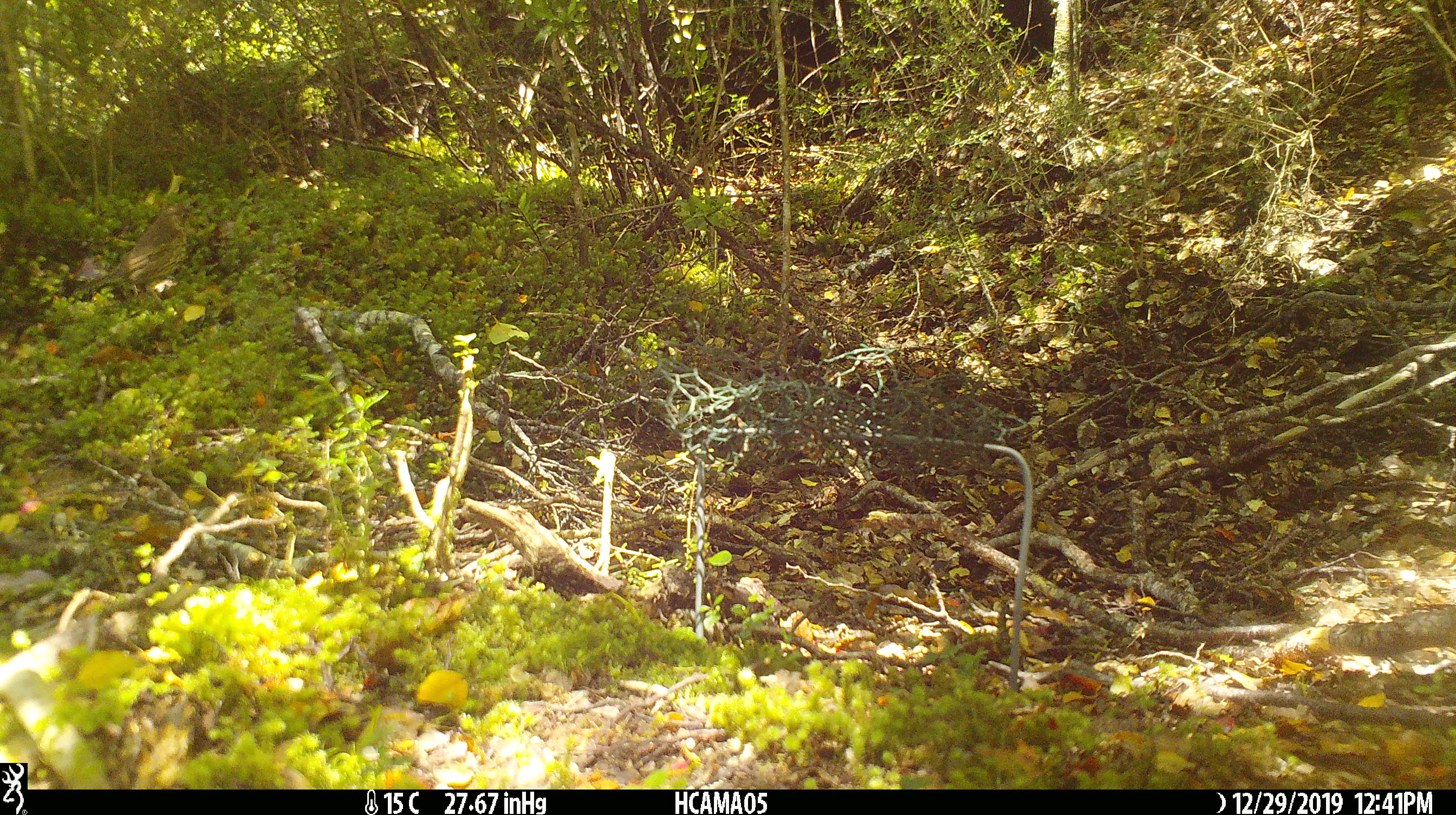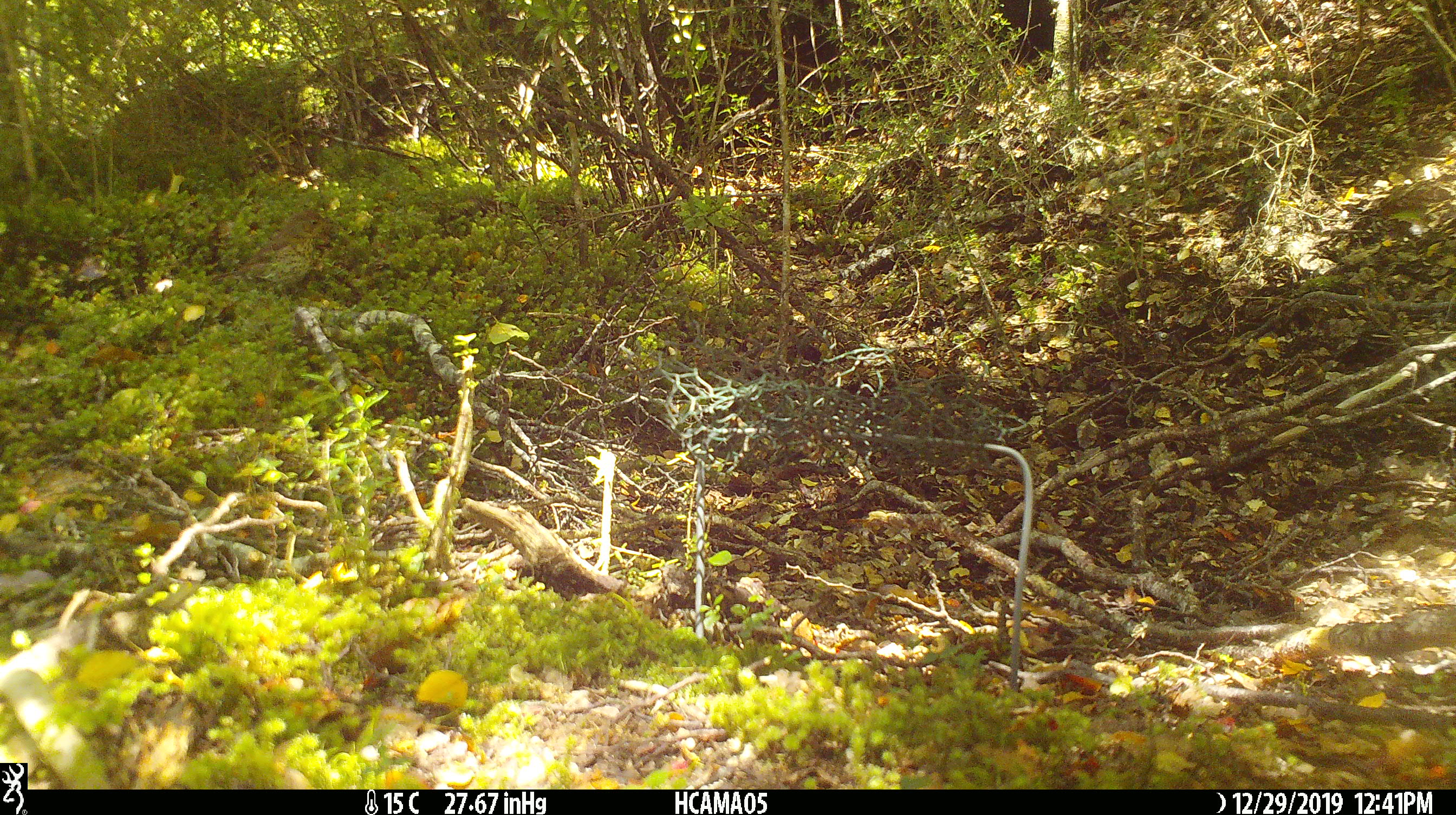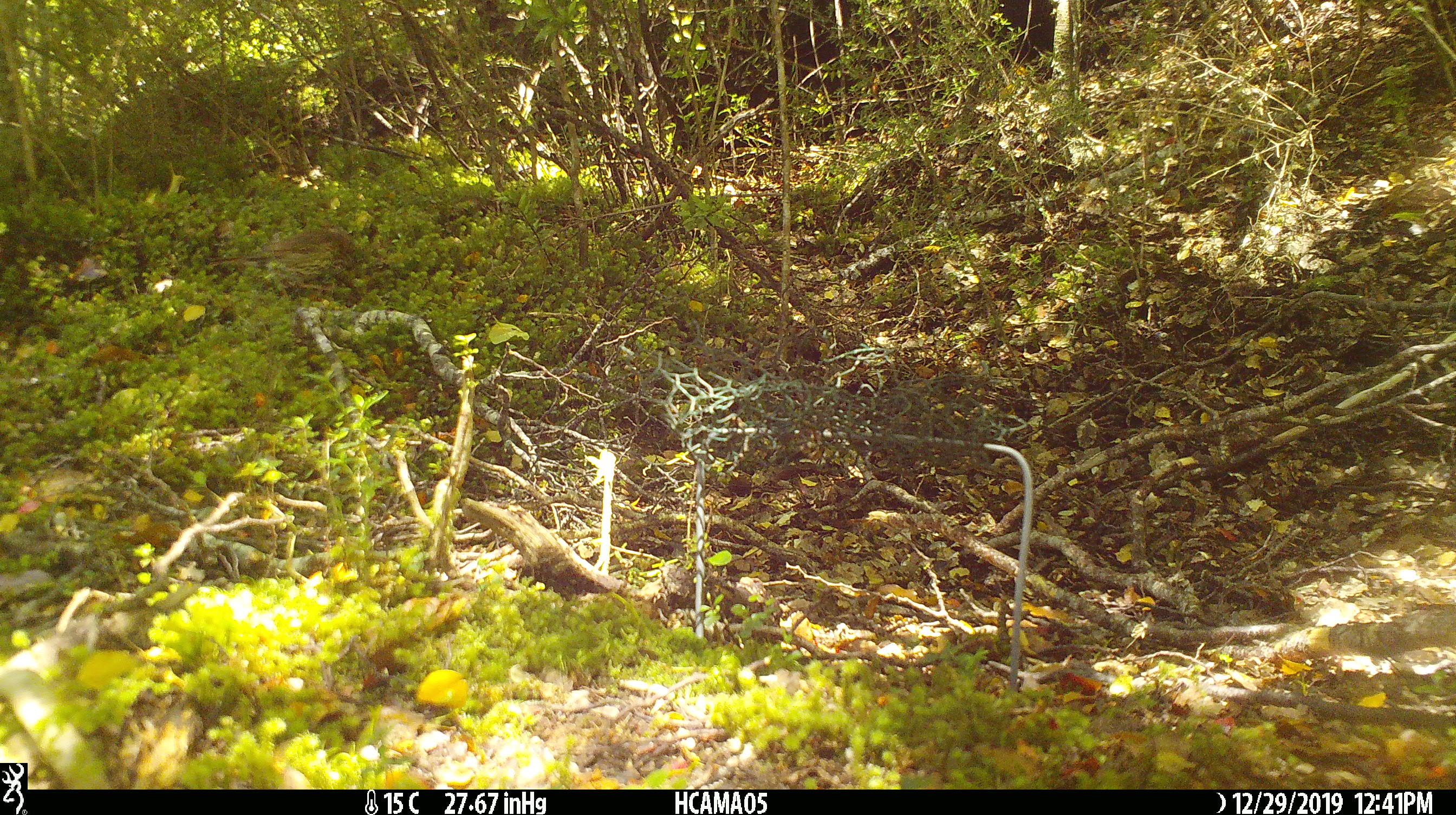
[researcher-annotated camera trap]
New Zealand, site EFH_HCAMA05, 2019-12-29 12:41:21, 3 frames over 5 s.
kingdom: Animalia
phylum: Chordata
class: Aves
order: Passeriformes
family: Turdidae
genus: Turdus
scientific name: Turdus philomelos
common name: song thrush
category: thrush